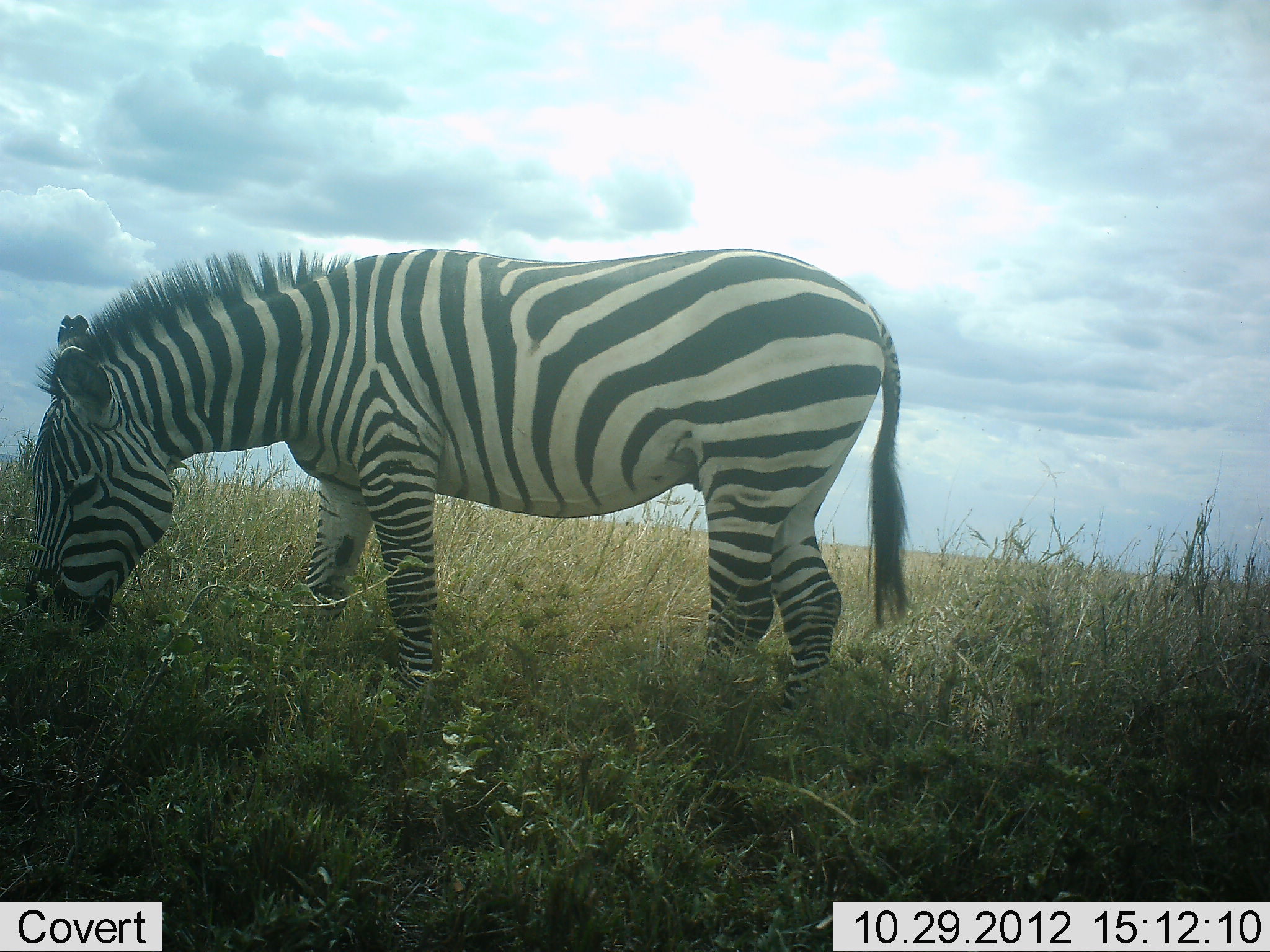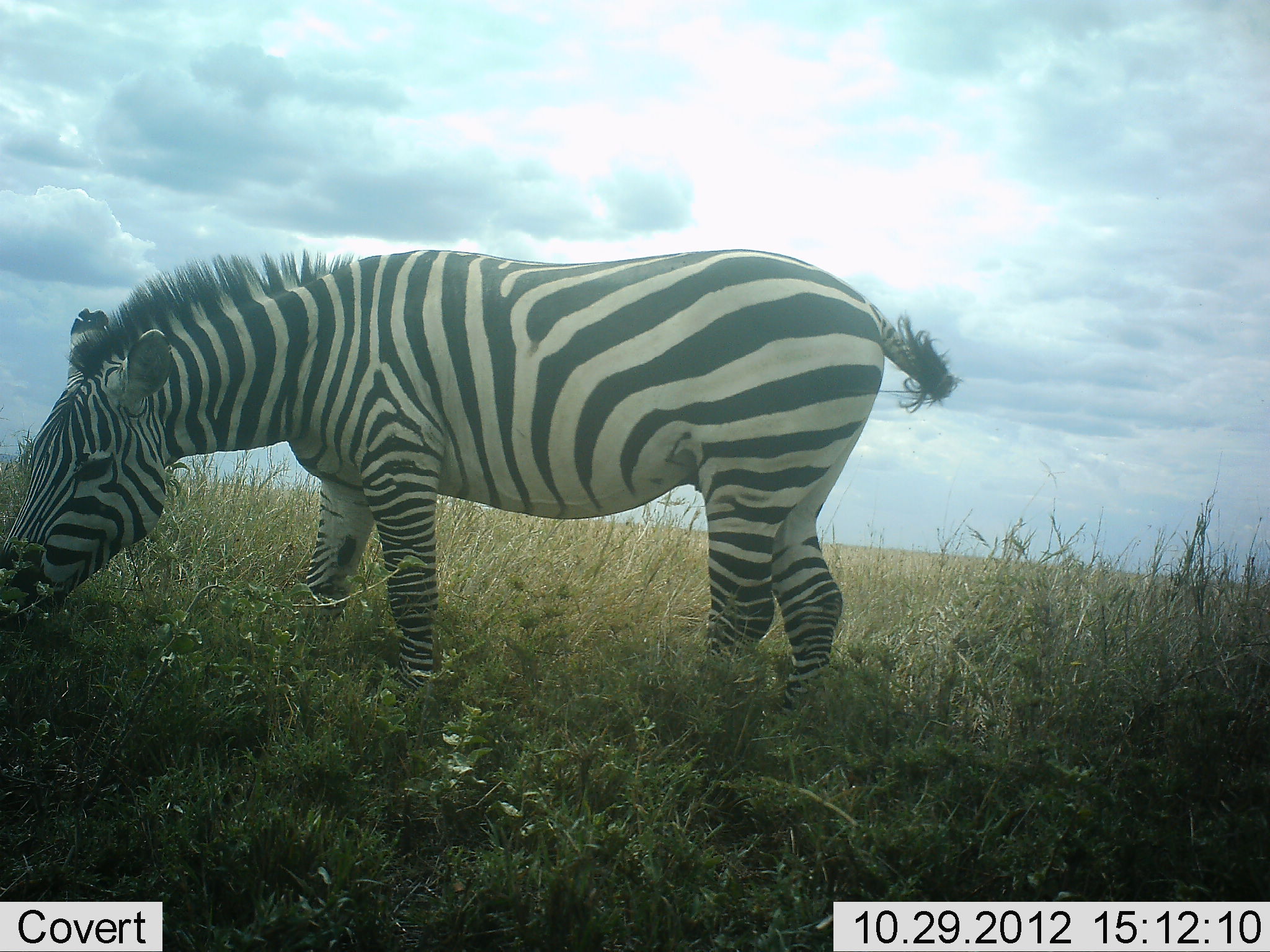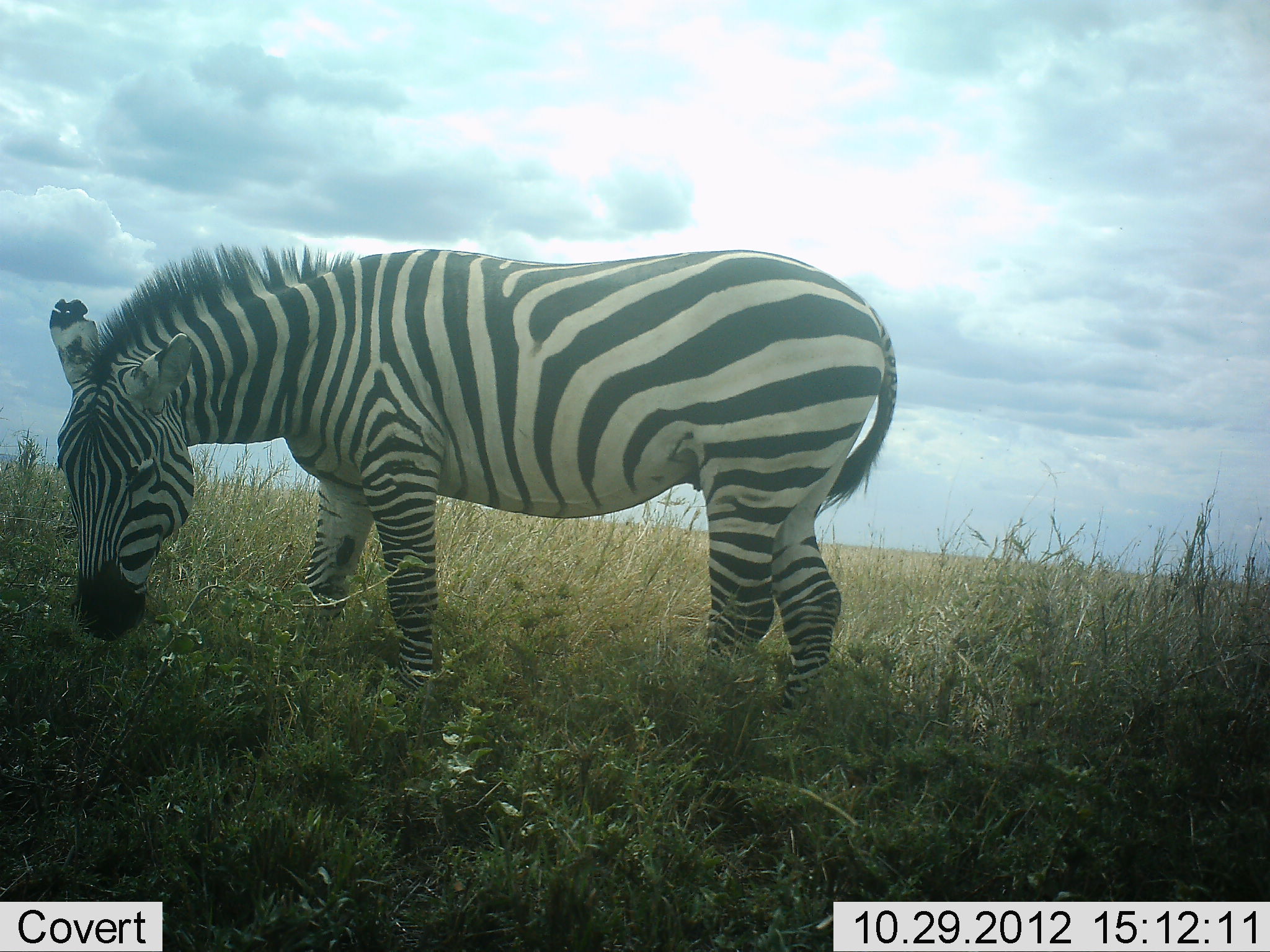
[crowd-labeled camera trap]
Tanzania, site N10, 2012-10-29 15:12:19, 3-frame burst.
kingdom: Animalia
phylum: Chordata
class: Mammalia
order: Perissodactyla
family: Equidae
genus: Equus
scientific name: Equus quagga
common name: plains zebra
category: zebra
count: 1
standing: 30%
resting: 0%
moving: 0%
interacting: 0%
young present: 0%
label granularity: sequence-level